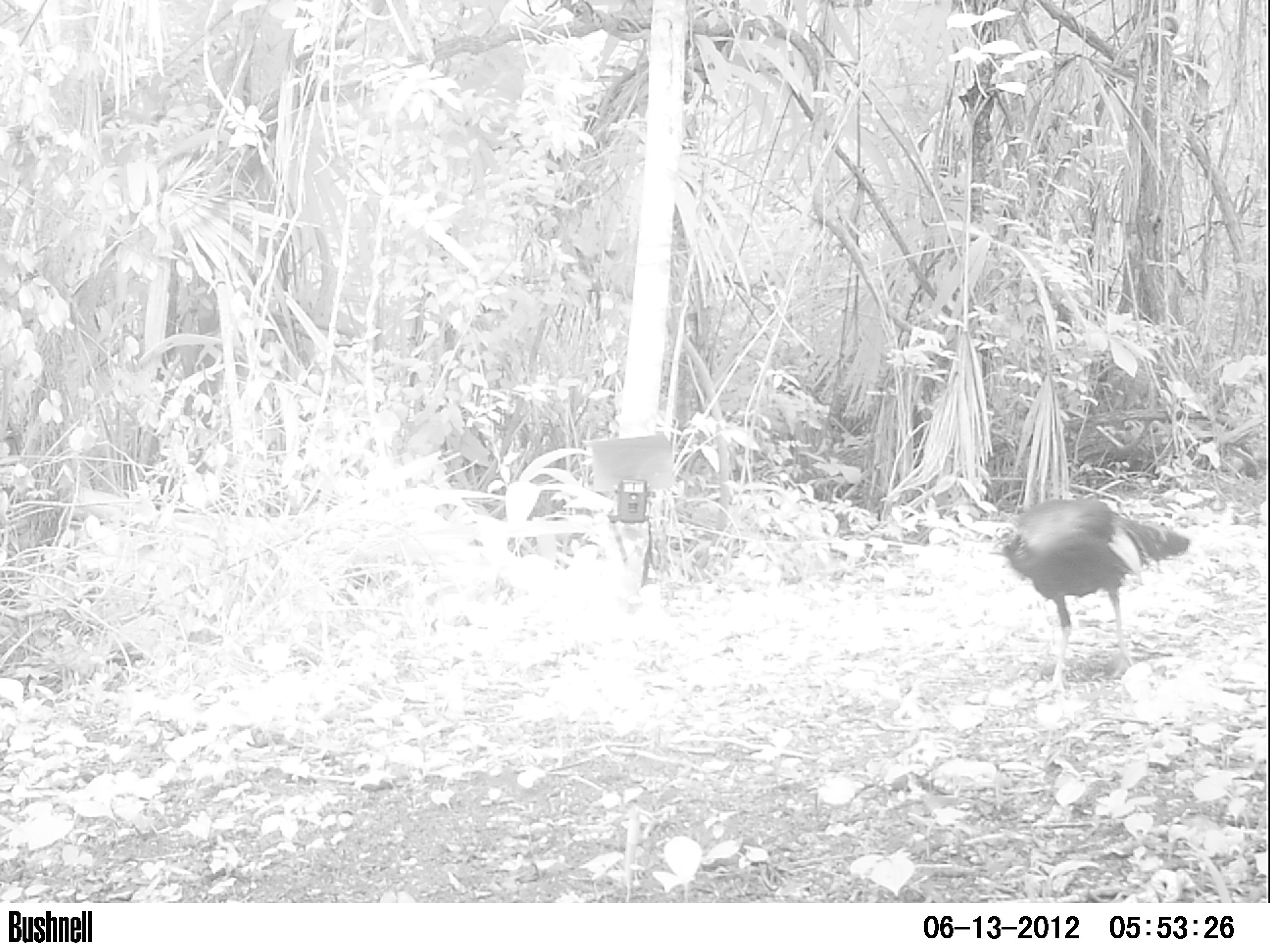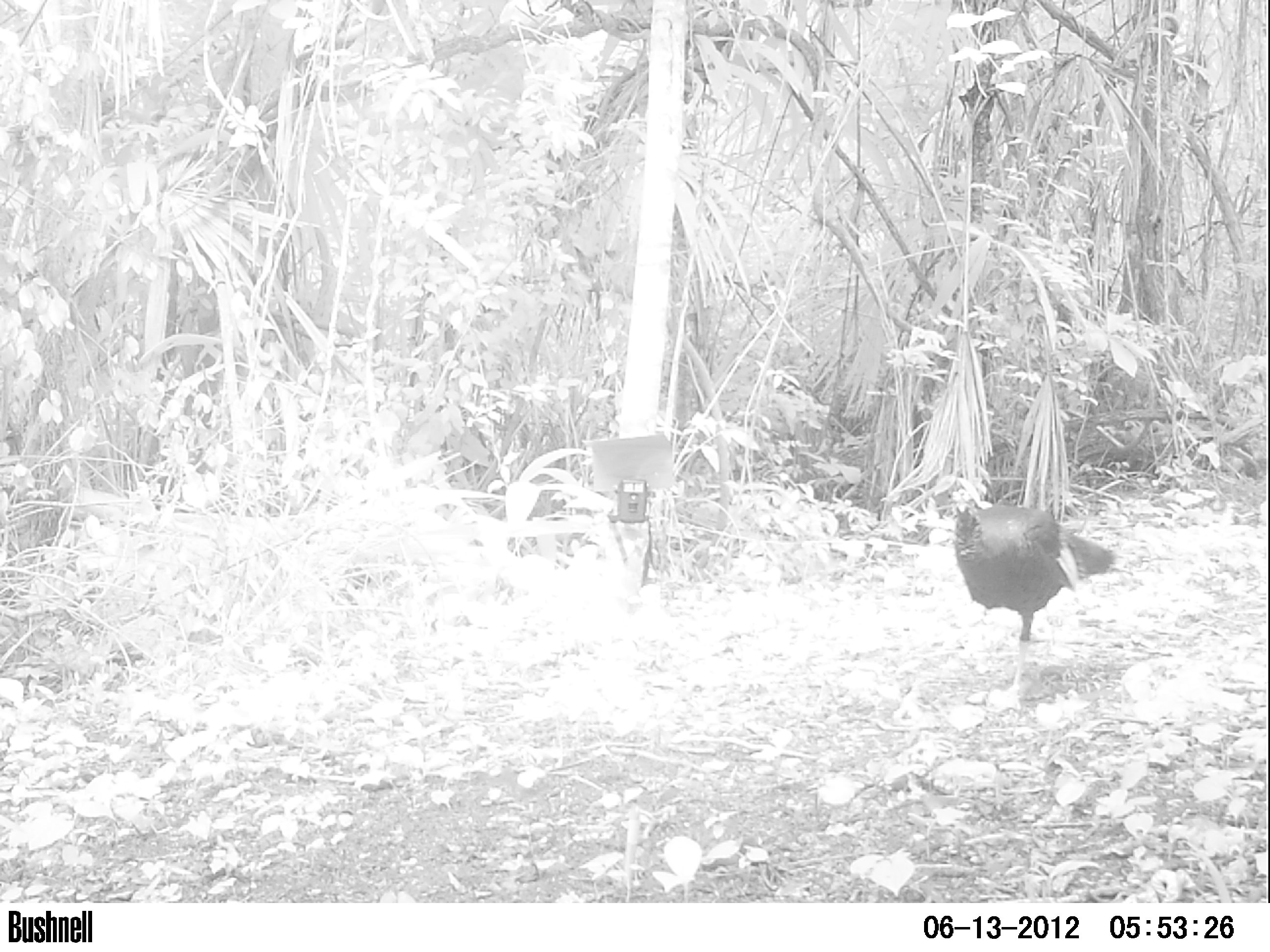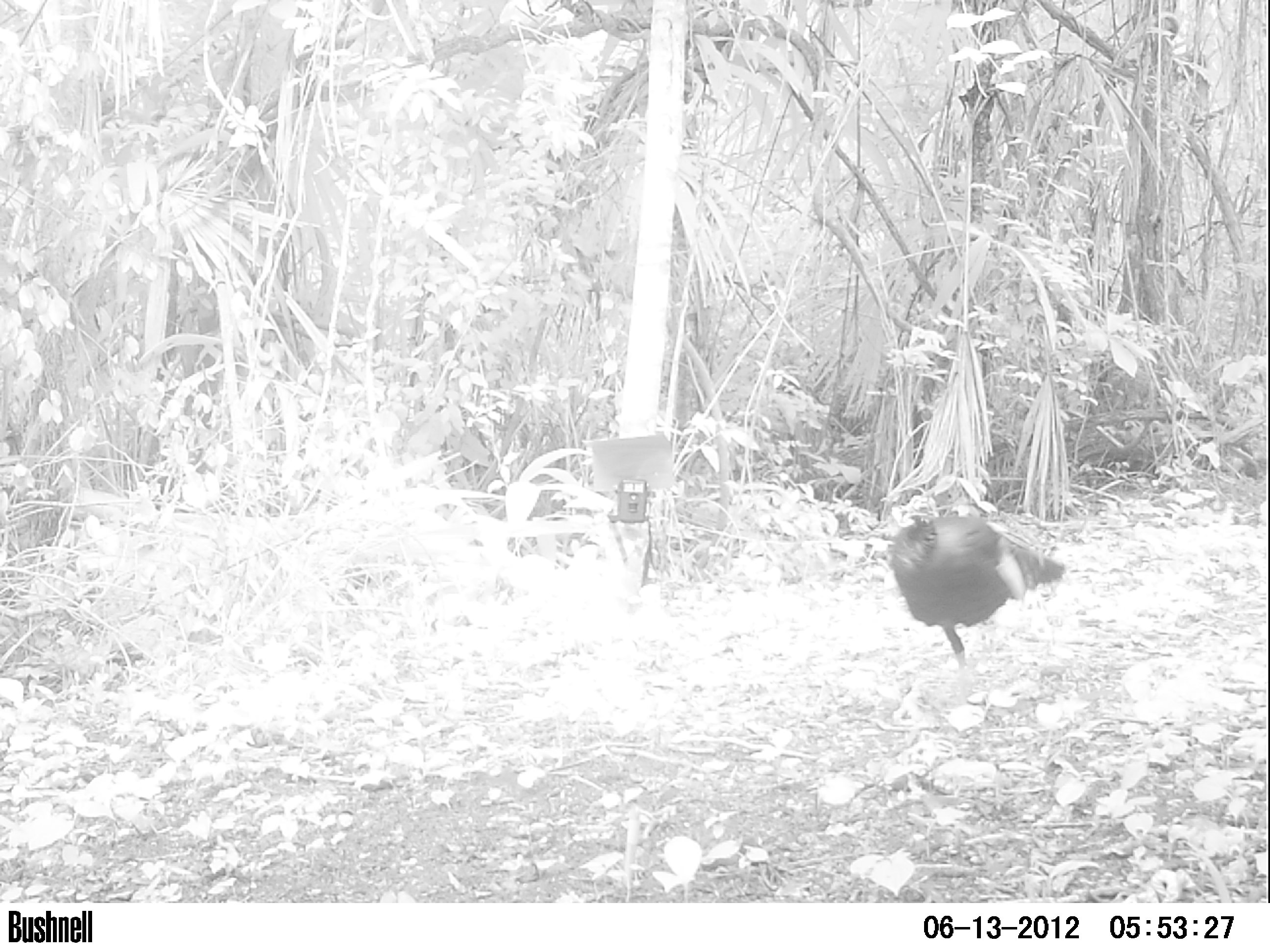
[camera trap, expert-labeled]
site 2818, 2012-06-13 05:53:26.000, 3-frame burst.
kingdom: Animalia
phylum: Chordata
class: Aves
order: Galliformes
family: Phasianidae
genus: Meleagris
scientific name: Meleagris ocellata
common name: ocellated turkey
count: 1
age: adult